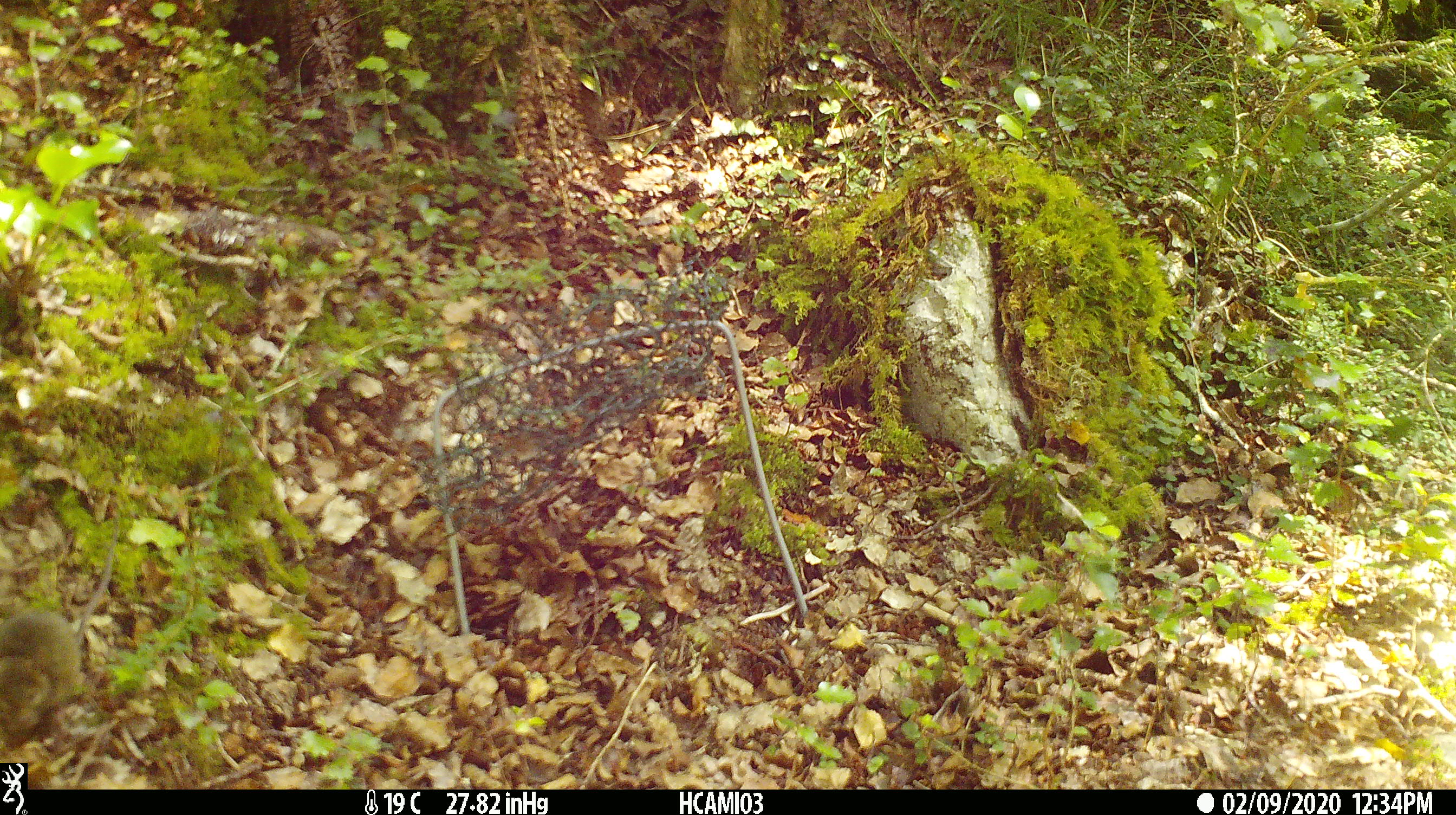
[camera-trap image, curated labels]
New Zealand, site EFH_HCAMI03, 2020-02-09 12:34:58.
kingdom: Animalia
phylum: Chordata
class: Mammalia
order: Rodentia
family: Muridae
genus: Mus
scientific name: Mus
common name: mouse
Mouse (Mus).